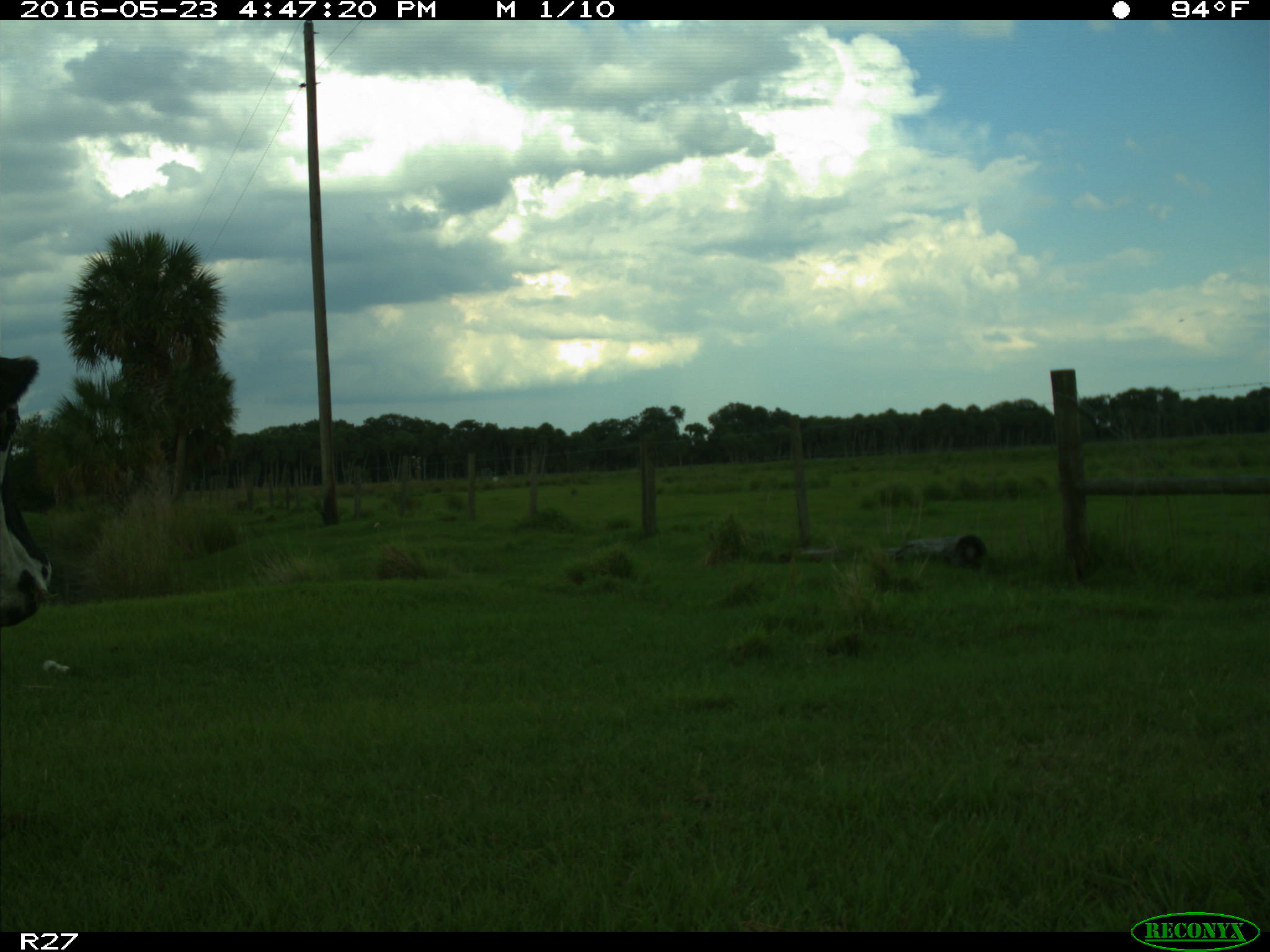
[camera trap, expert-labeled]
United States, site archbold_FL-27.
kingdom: Animalia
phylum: Chordata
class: Mammalia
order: Artiodactyla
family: Bovidae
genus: Bos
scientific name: Bos taurus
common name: domestic cow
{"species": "Bos taurus (domestic cow)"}